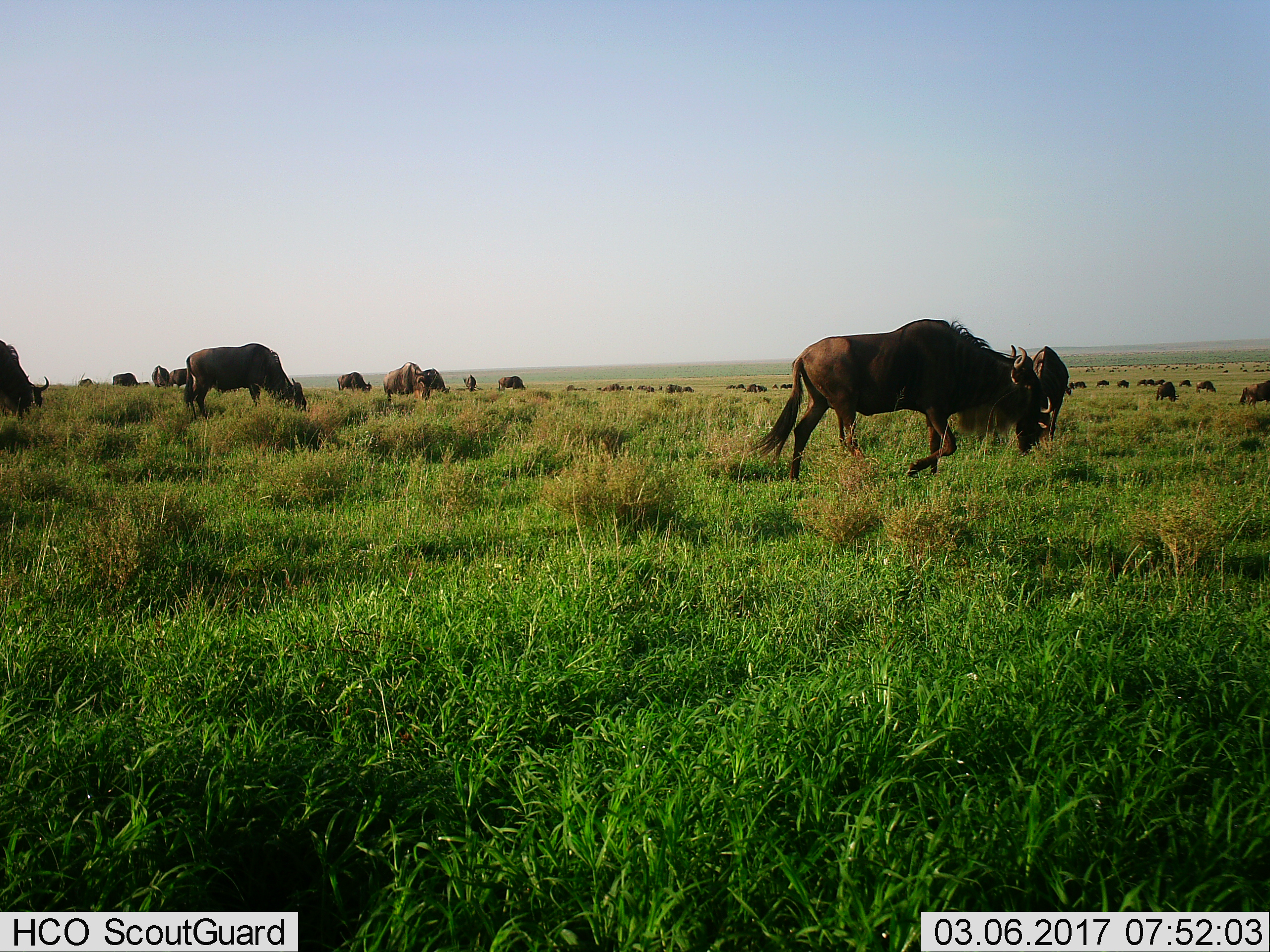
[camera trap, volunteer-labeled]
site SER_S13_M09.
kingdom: Animalia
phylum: Chordata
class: Mammalia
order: Artiodactyla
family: Bovidae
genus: Connochaetes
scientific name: Connochaetes taurinus taurinus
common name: blue wildebeest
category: wildebeestblue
Wildebeestblue (blue wildebeest) (Connochaetes taurinus taurinus), count 11-50. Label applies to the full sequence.